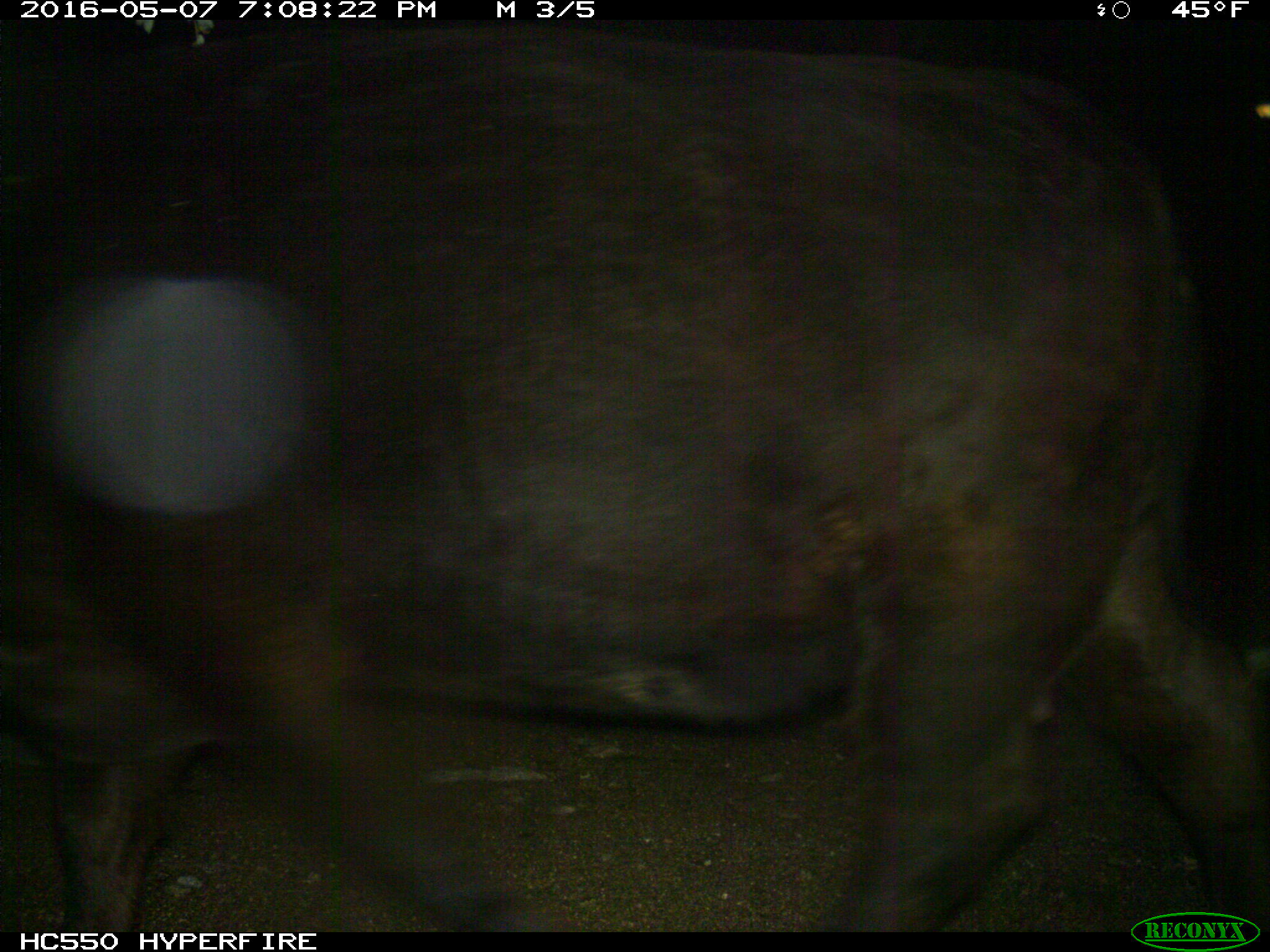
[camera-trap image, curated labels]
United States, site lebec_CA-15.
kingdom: Animalia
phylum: Chordata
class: Mammalia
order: Artiodactyla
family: Bovidae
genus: Bos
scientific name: Bos taurus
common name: domestic cow